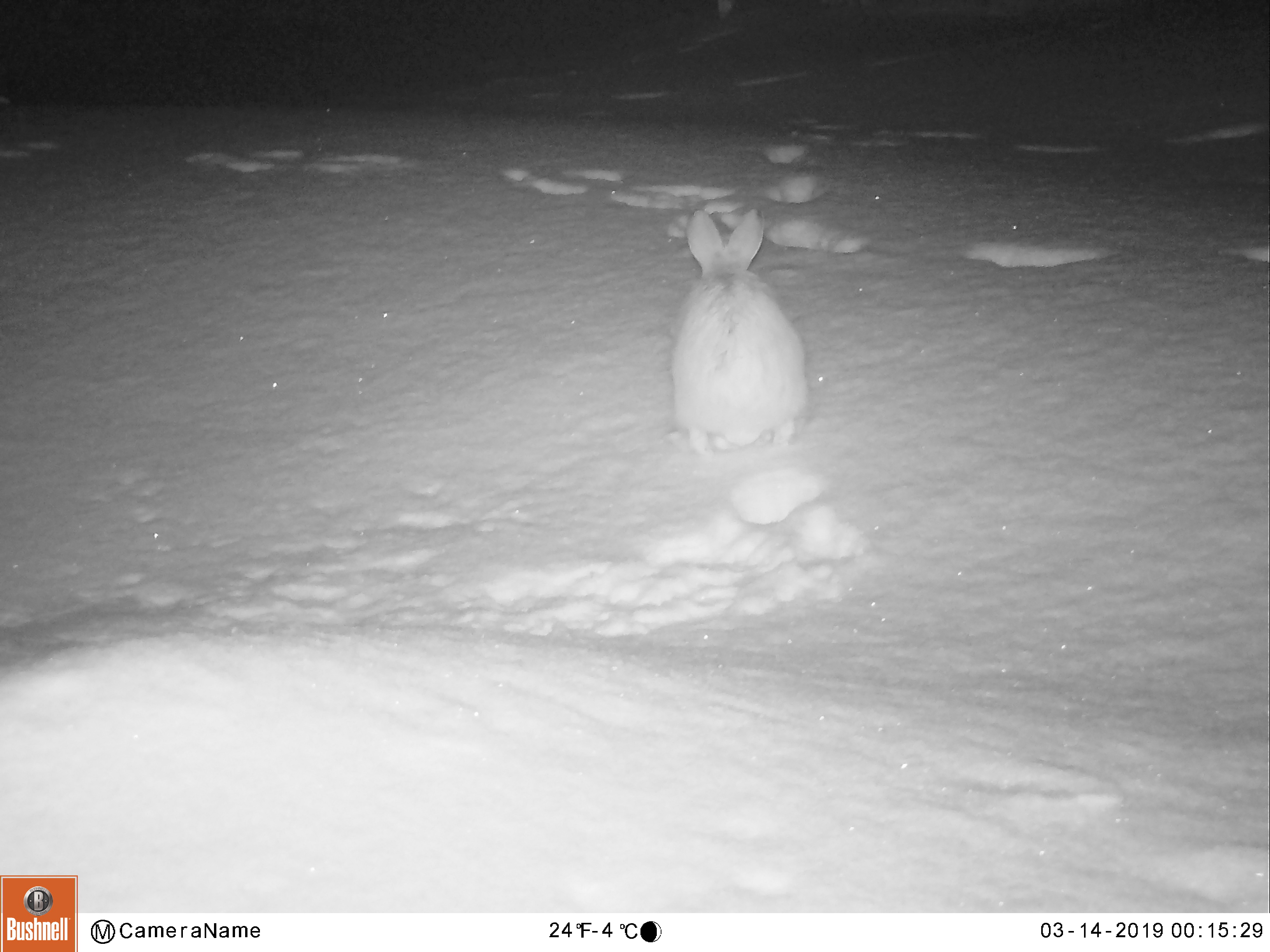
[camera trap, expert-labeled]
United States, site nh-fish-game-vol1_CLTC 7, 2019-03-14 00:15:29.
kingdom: Animalia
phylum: Chordata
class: Mammalia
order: Lagomorpha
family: Leporidae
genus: Lepus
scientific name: Lepus americanus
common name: snowshoe hare